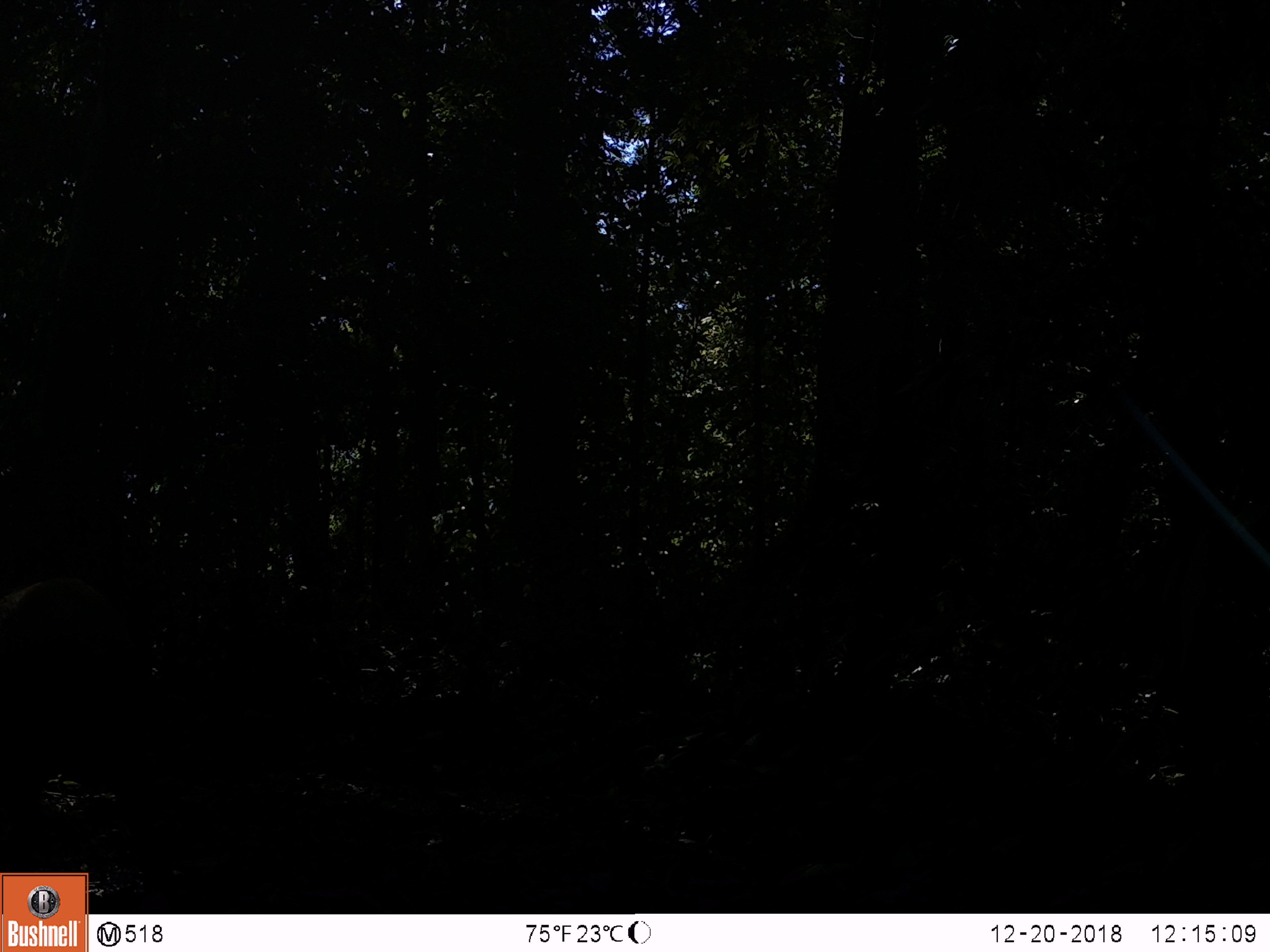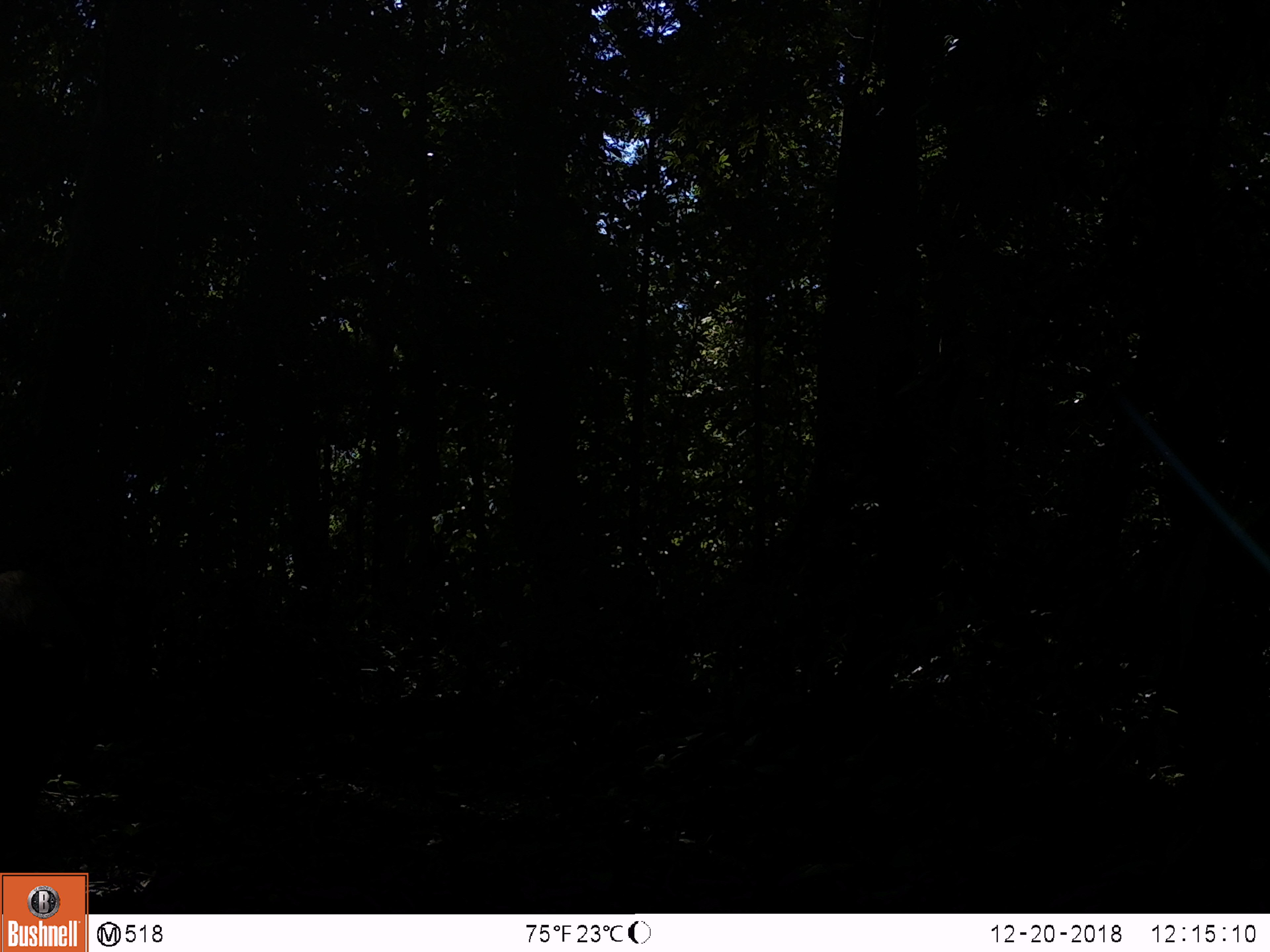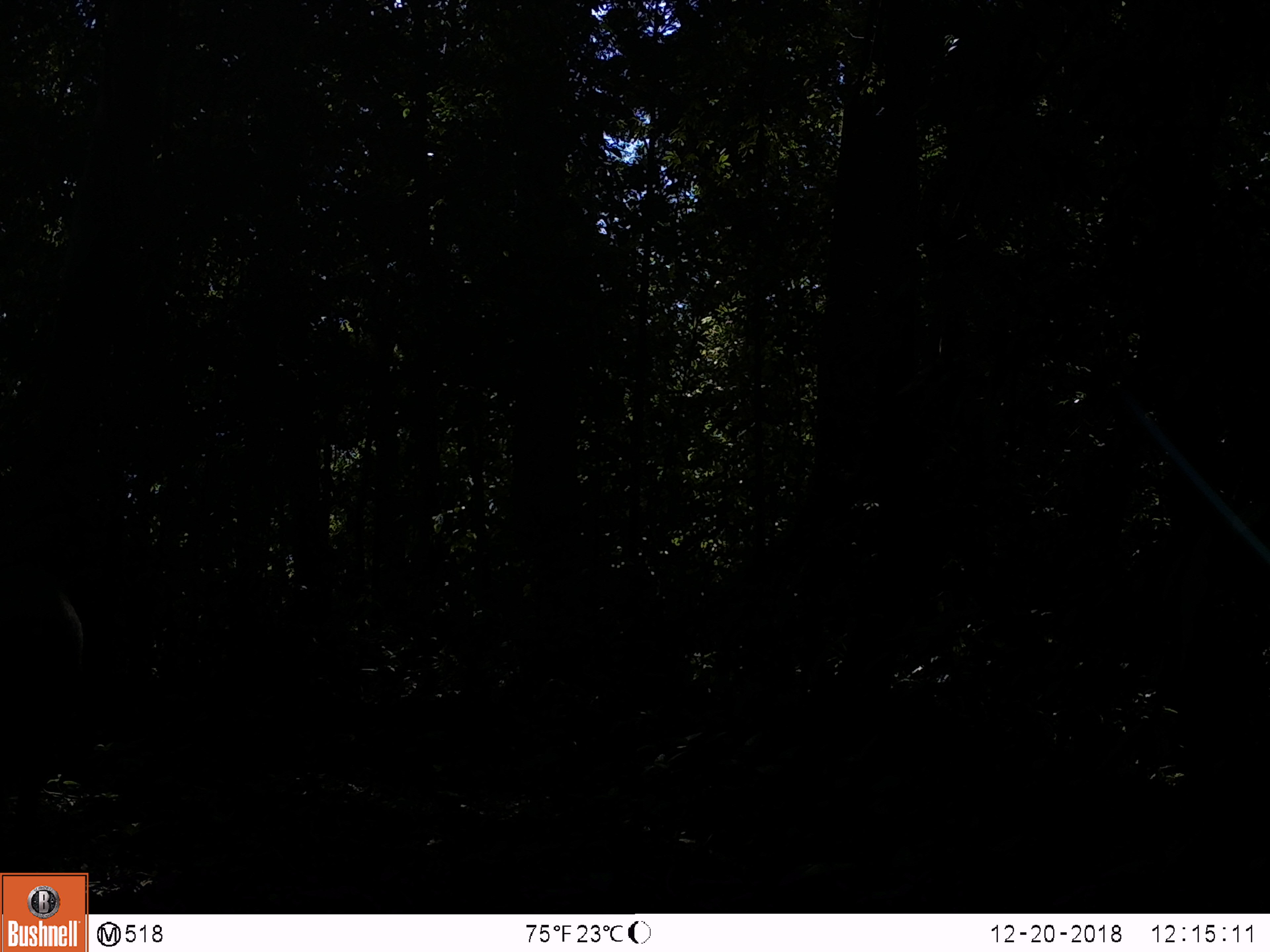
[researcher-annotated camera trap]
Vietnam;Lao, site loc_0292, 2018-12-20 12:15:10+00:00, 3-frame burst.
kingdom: Animalia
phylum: Chordata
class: Mammalia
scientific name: Mammalia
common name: mammal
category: unidentified mammal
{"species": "unidentified mammal (mammal) (Mammalia)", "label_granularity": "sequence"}